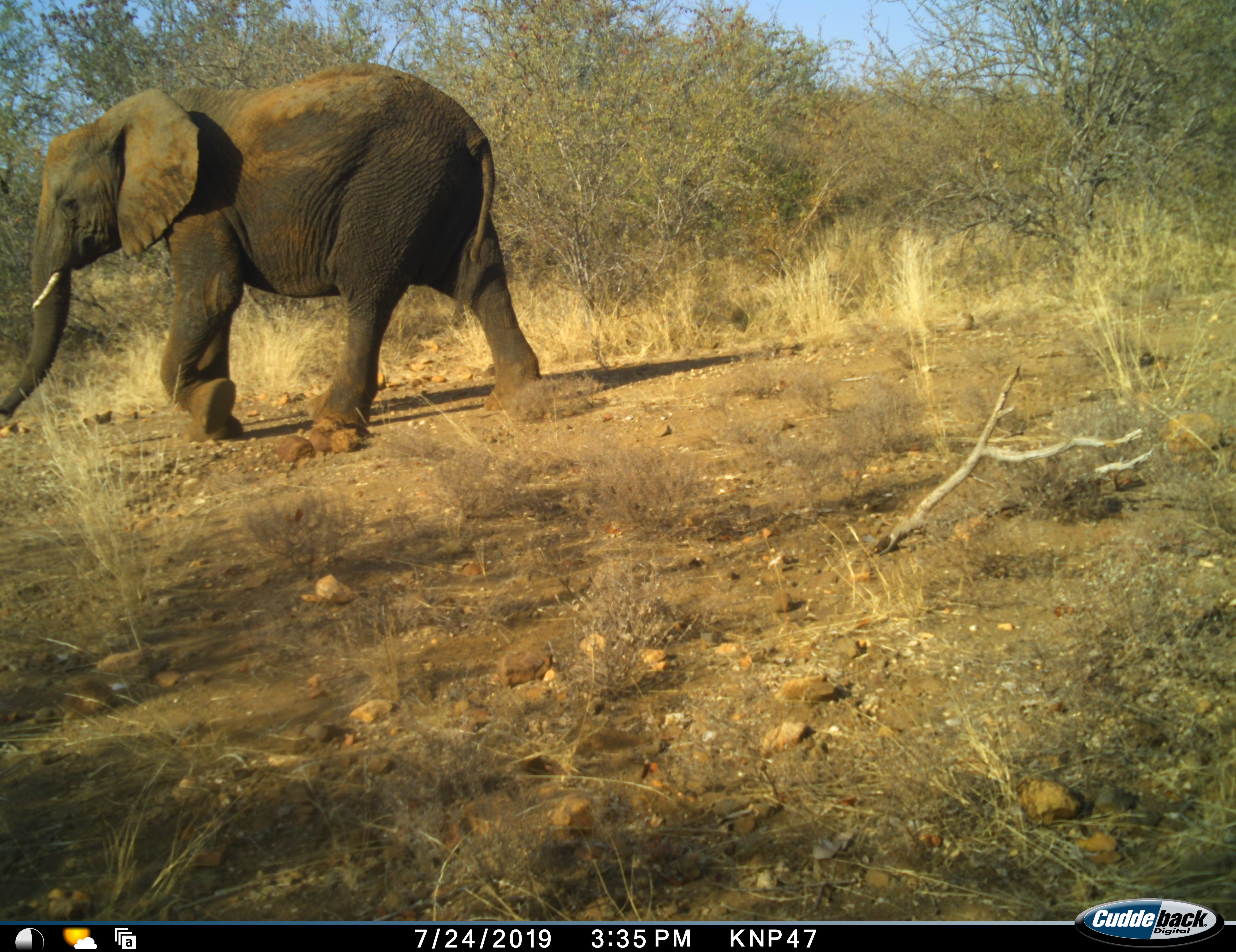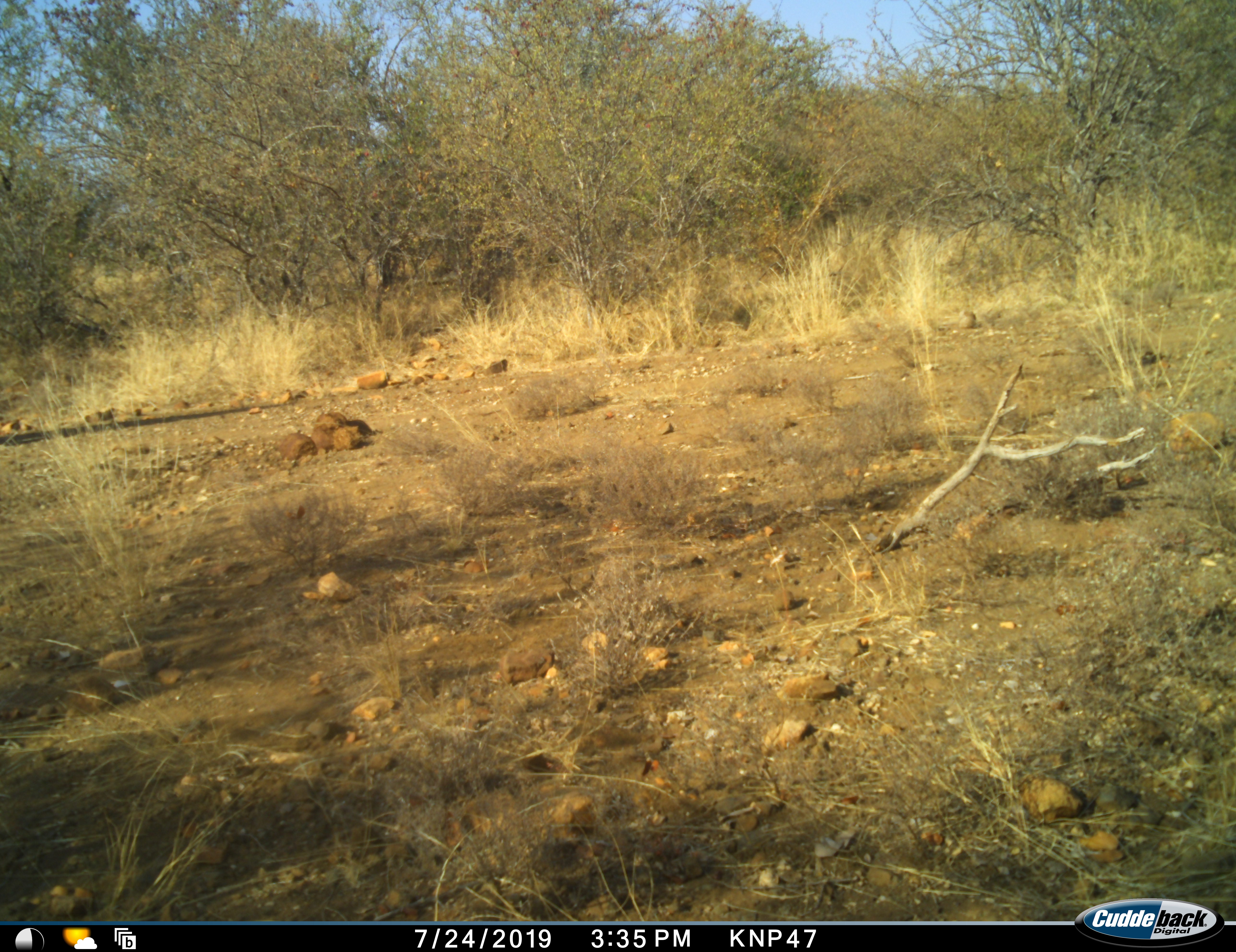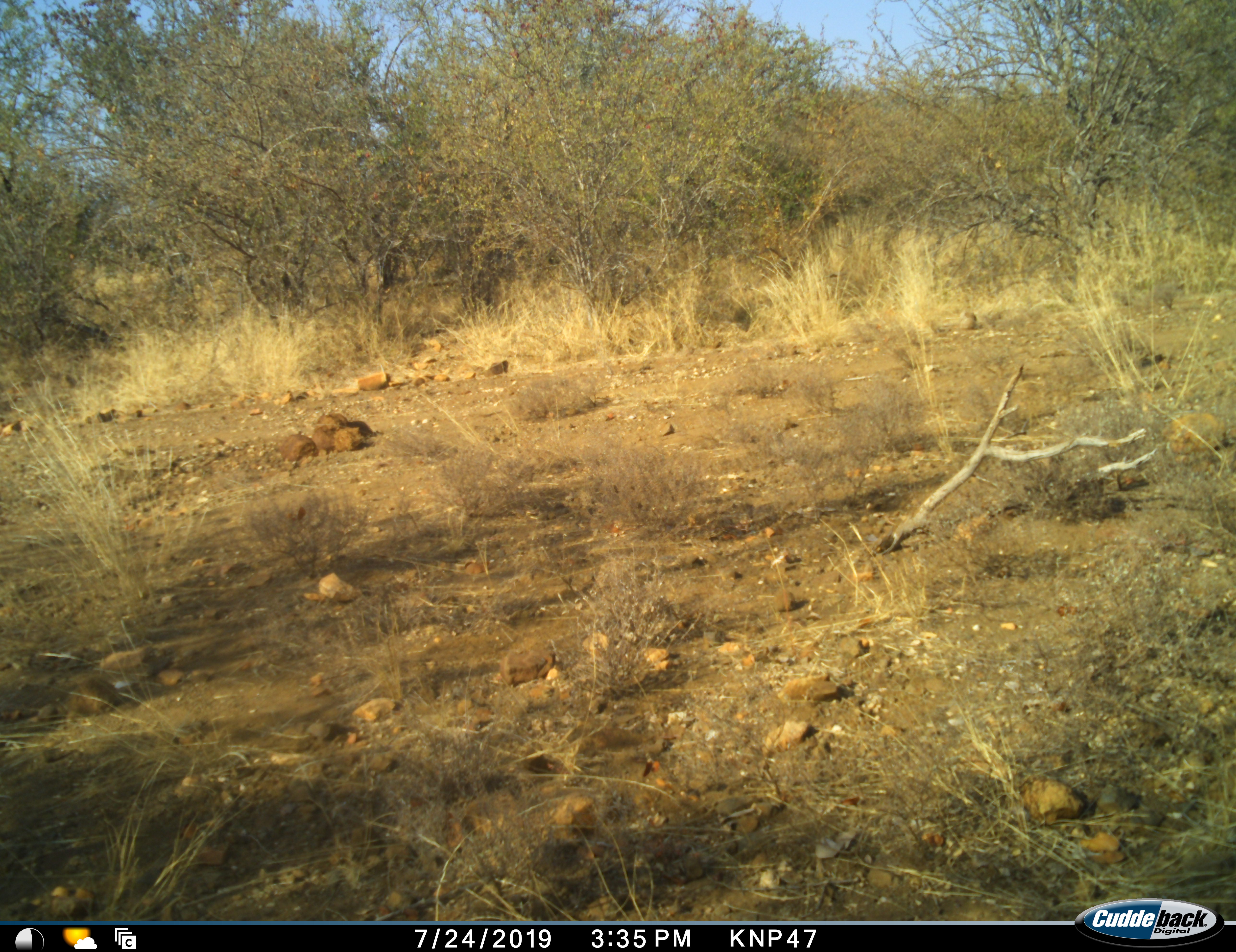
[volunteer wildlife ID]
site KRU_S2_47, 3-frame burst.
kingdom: Animalia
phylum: Chordata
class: Mammalia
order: Proboscidea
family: Elephantidae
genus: Loxodonta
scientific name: Loxodonta africana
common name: african bush elephant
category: elephant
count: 1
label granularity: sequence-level